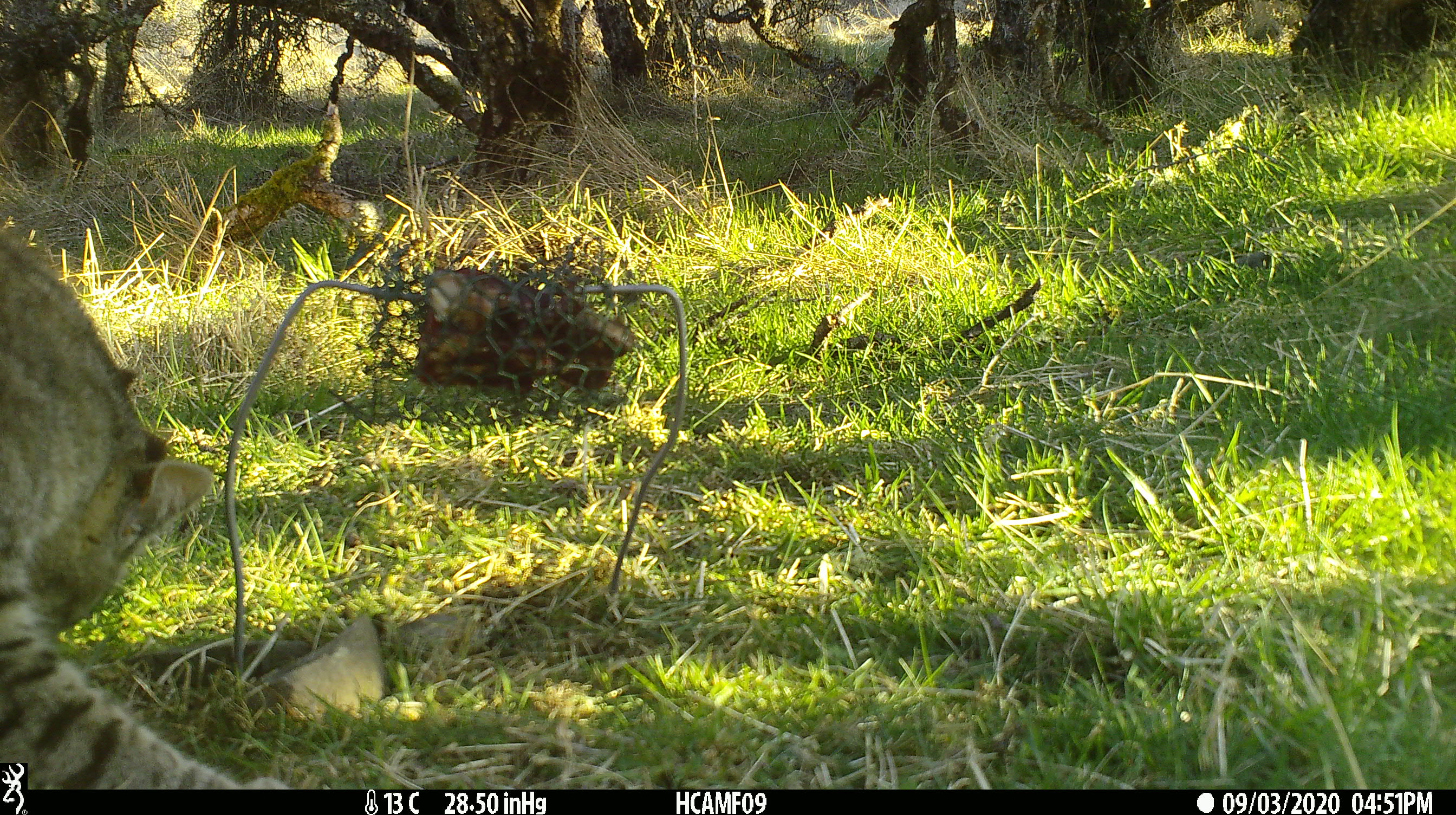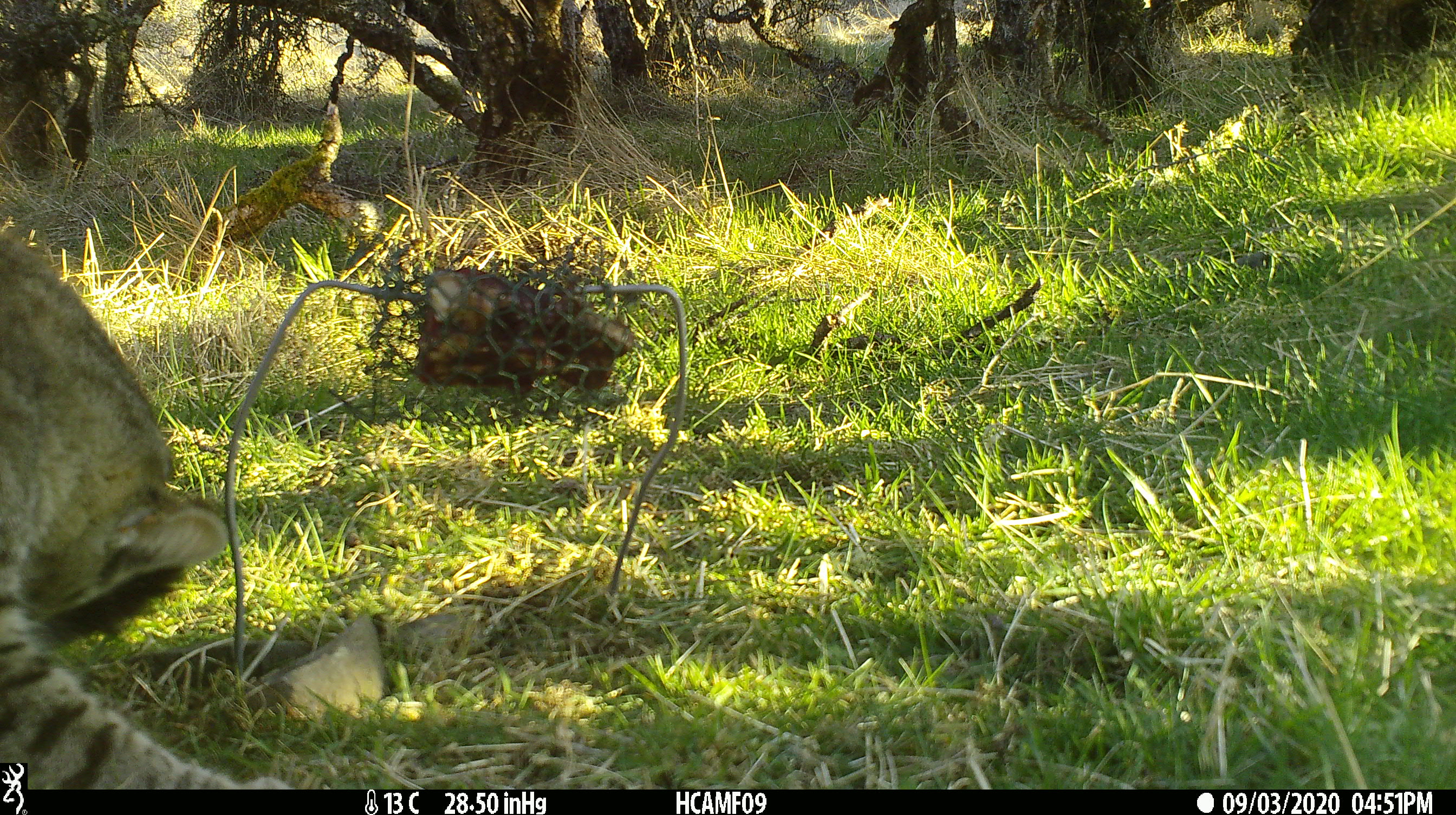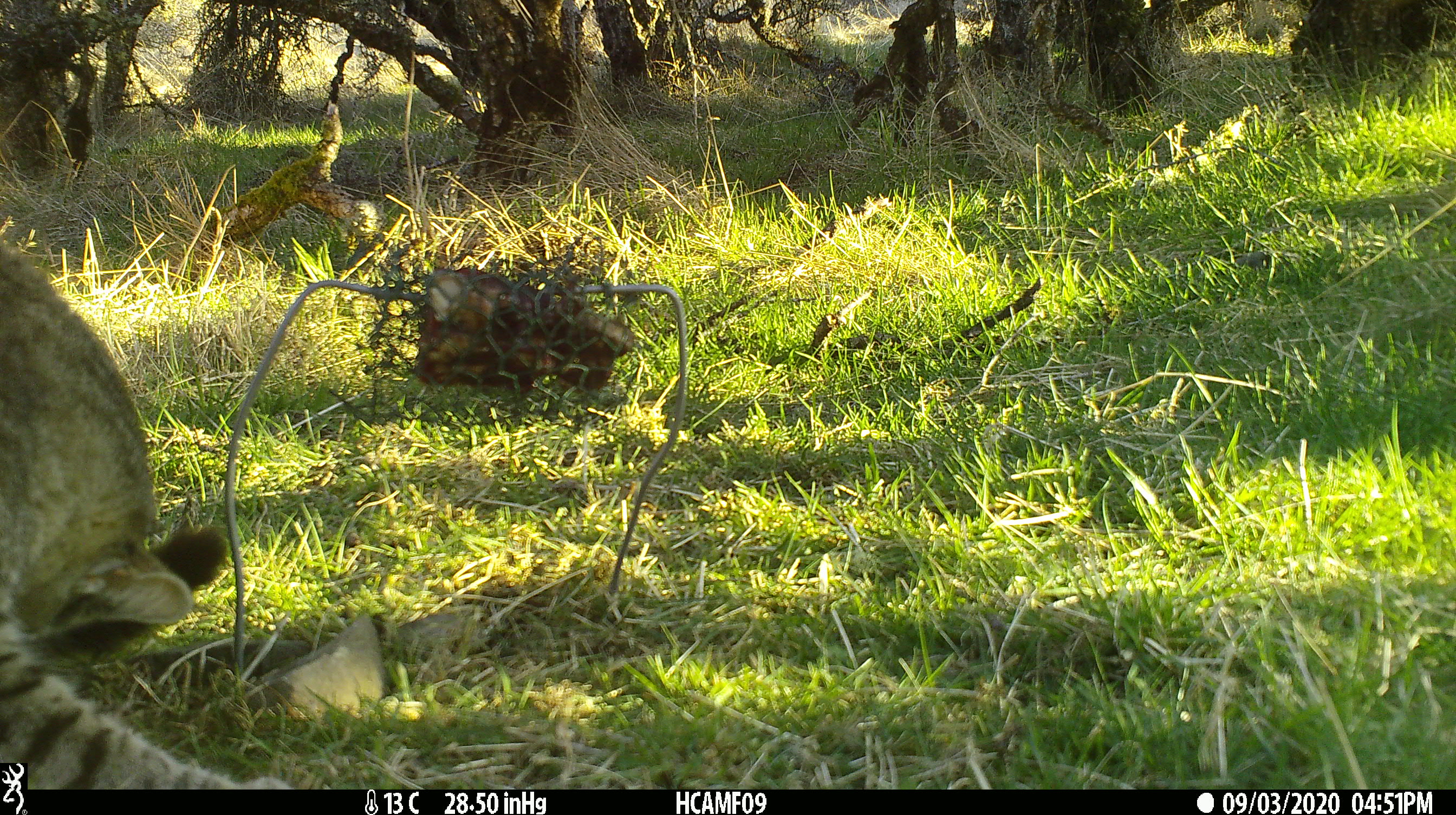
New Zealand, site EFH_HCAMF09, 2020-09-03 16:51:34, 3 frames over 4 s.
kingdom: Animalia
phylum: Chordata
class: Mammalia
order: Carnivora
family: Felidae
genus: Felis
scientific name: Felis catus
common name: domestic cat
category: cat